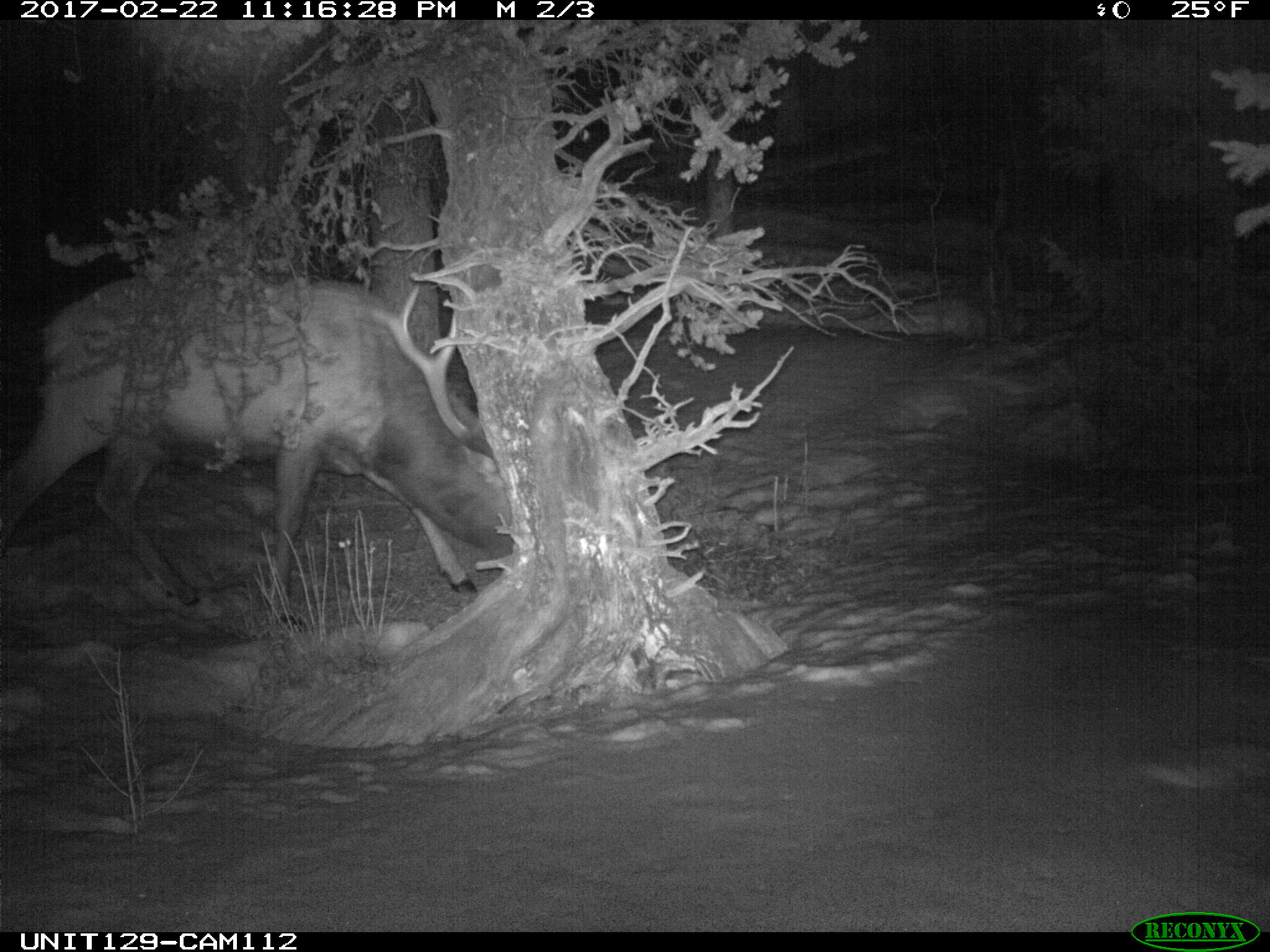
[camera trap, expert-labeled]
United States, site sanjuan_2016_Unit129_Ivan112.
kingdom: Animalia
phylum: Chordata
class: Mammalia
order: Artiodactyla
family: Cervidae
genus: Cervus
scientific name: Cervus elaphus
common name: red deer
Cervus elaphus (red deer).